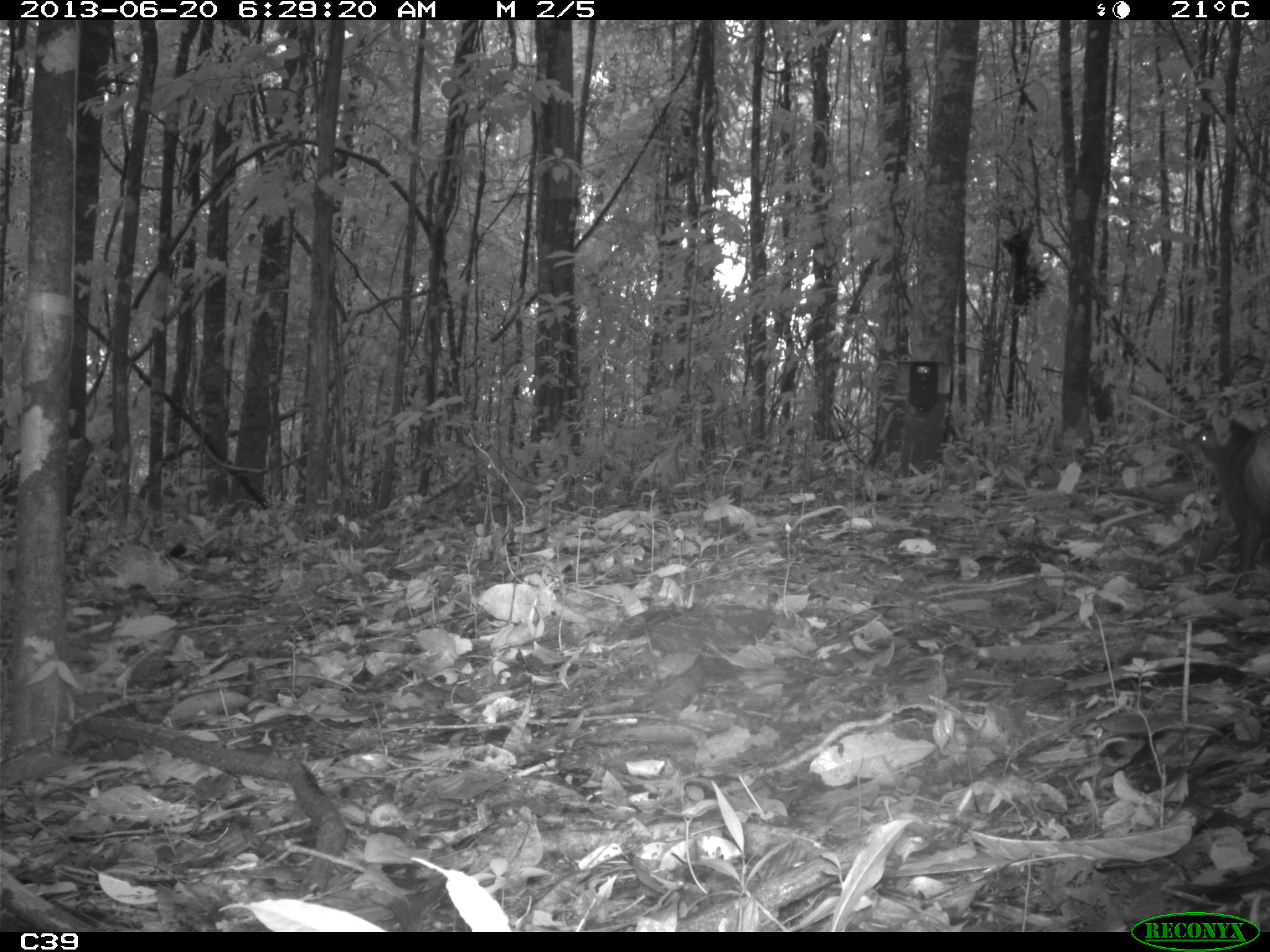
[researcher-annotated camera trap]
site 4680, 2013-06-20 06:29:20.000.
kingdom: Animalia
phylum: Chordata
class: Mammalia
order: Rodentia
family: Dasyproctidae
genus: Dasyprocta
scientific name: Dasyprocta leporina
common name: red-rumped agouti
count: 1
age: adult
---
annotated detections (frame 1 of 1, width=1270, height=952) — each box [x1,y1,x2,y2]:
dasyprocta leporina: [1190,419,1270,583]